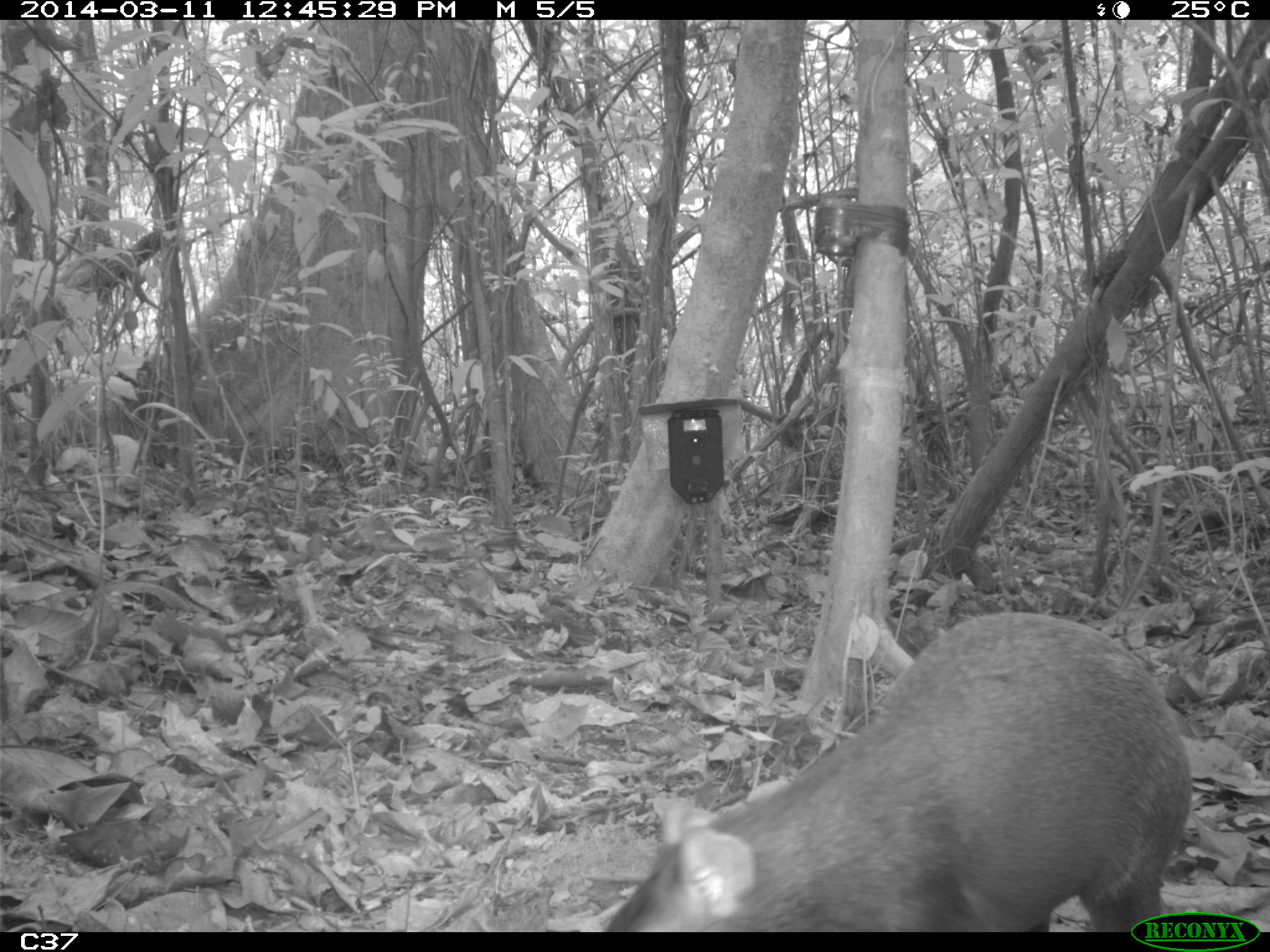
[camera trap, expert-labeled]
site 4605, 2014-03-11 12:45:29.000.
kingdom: Animalia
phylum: Chordata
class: Mammalia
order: Rodentia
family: Dasyproctidae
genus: Dasyprocta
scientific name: Dasyprocta leporina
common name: red-rumped agouti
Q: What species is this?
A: Dasyprocta leporina (red-rumped agouti).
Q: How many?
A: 1.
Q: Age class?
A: Adult.